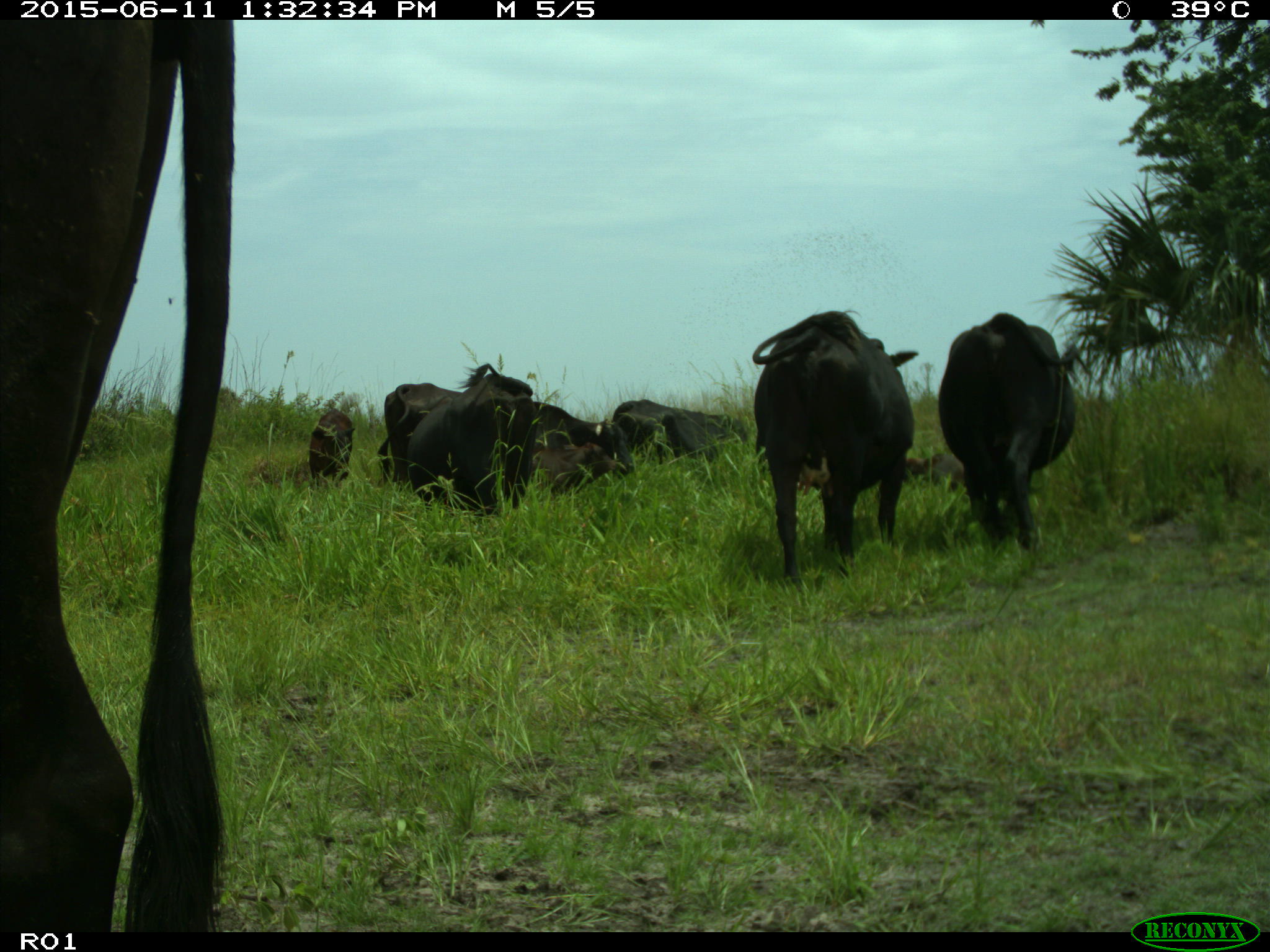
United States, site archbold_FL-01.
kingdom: Animalia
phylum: Chordata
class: Mammalia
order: Artiodactyla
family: Bovidae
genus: Bos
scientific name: Bos taurus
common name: domestic cow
Bos taurus (domestic cow).